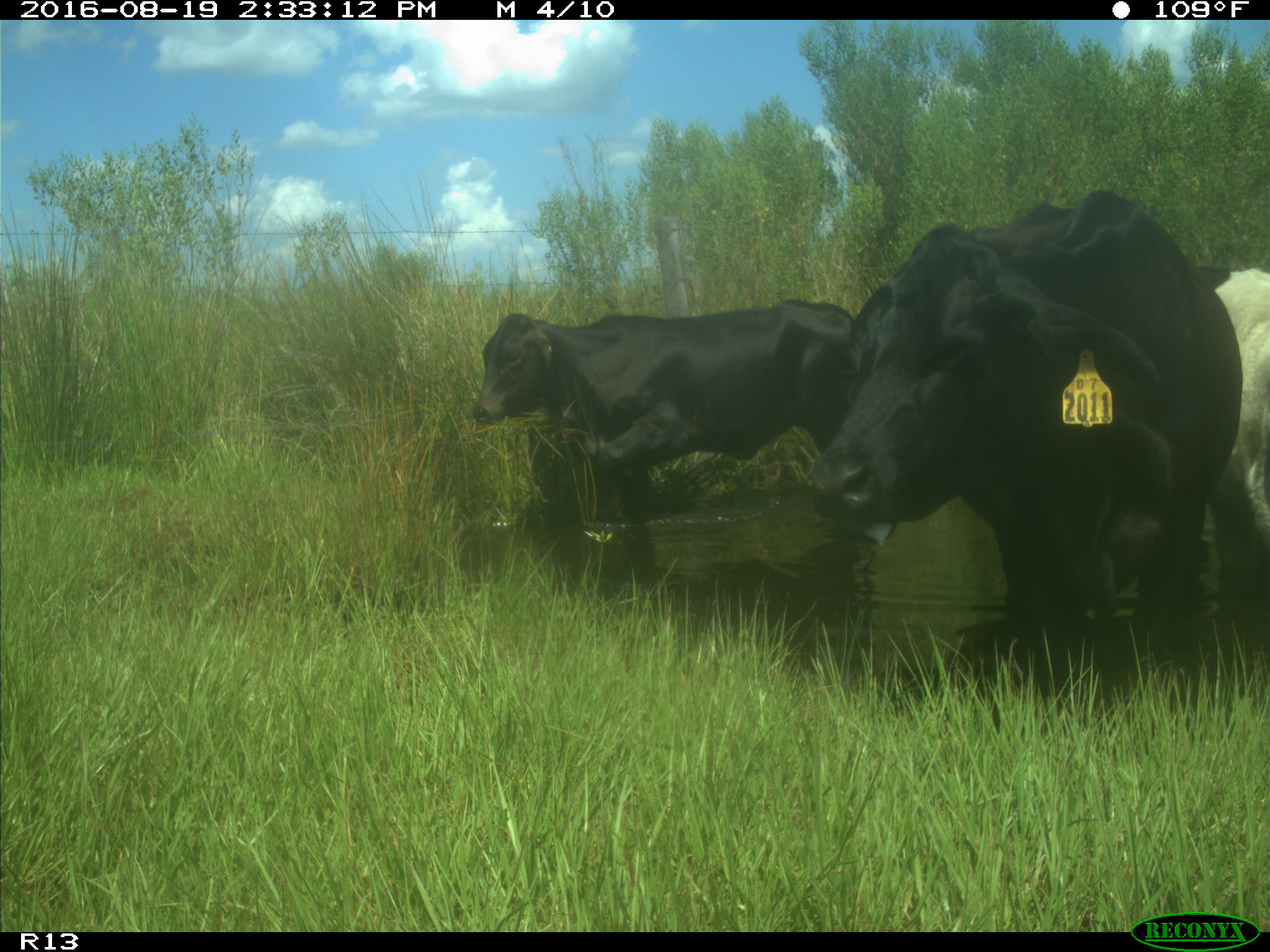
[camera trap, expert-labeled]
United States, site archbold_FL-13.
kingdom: Animalia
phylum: Chordata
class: Mammalia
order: Artiodactyla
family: Bovidae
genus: Bos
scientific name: Bos taurus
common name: domestic cow